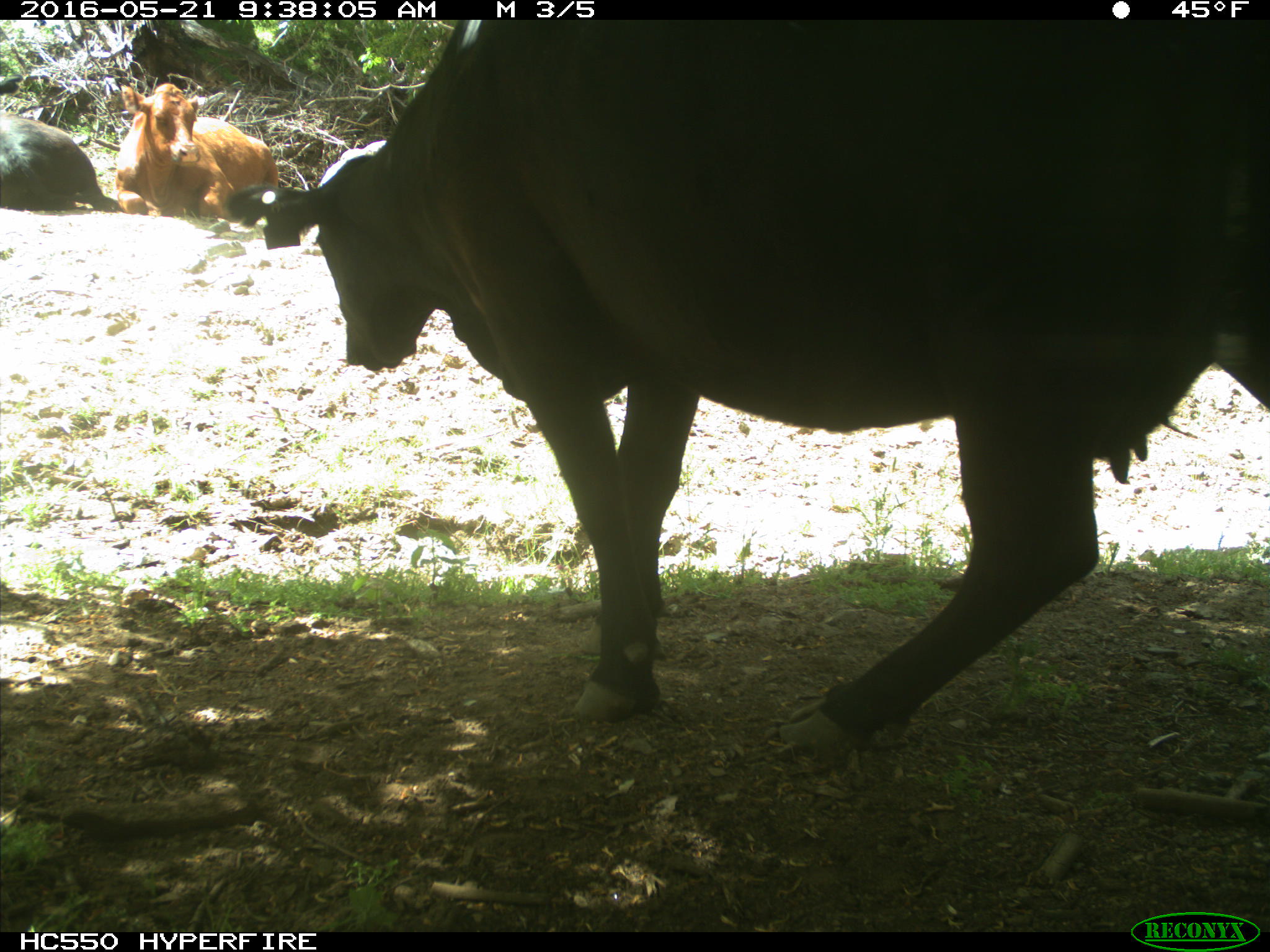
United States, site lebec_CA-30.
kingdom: Animalia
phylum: Chordata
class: Mammalia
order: Artiodactyla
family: Bovidae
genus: Bos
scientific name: Bos taurus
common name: domestic cow